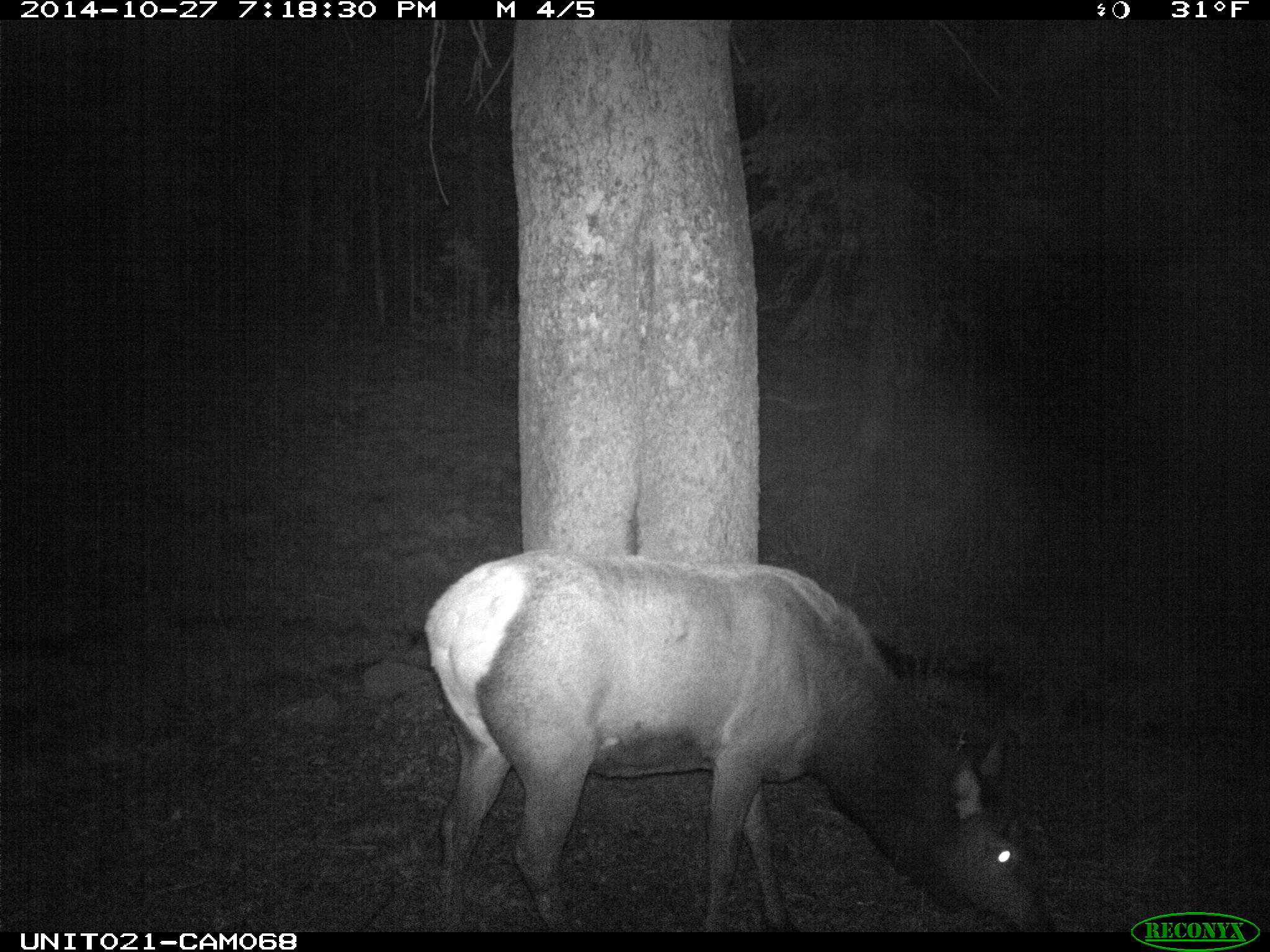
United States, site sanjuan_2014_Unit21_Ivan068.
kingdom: Animalia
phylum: Chordata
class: Mammalia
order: Artiodactyla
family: Cervidae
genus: Cervus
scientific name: Cervus elaphus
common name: red deer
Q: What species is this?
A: Cervus elaphus (red deer).